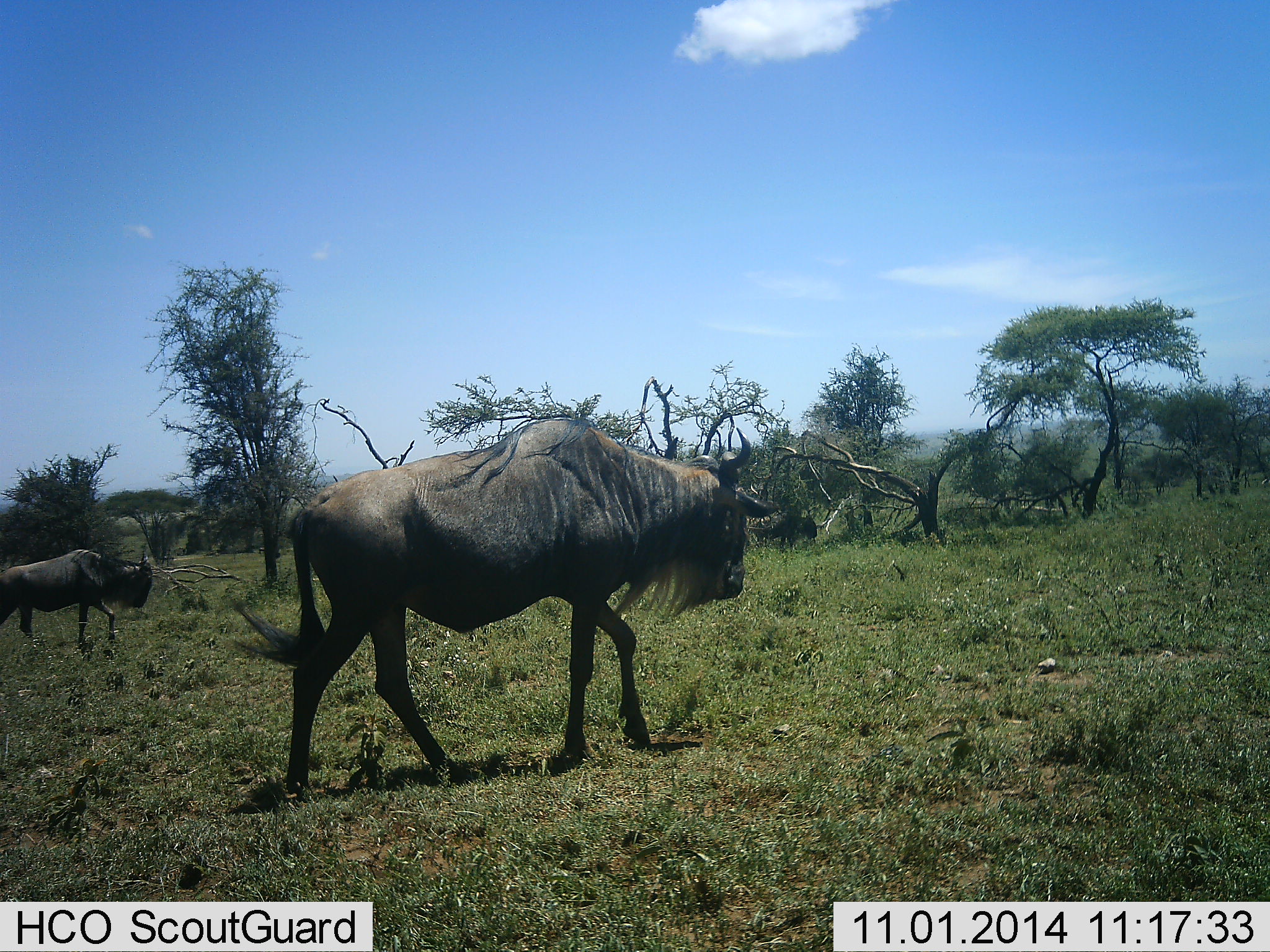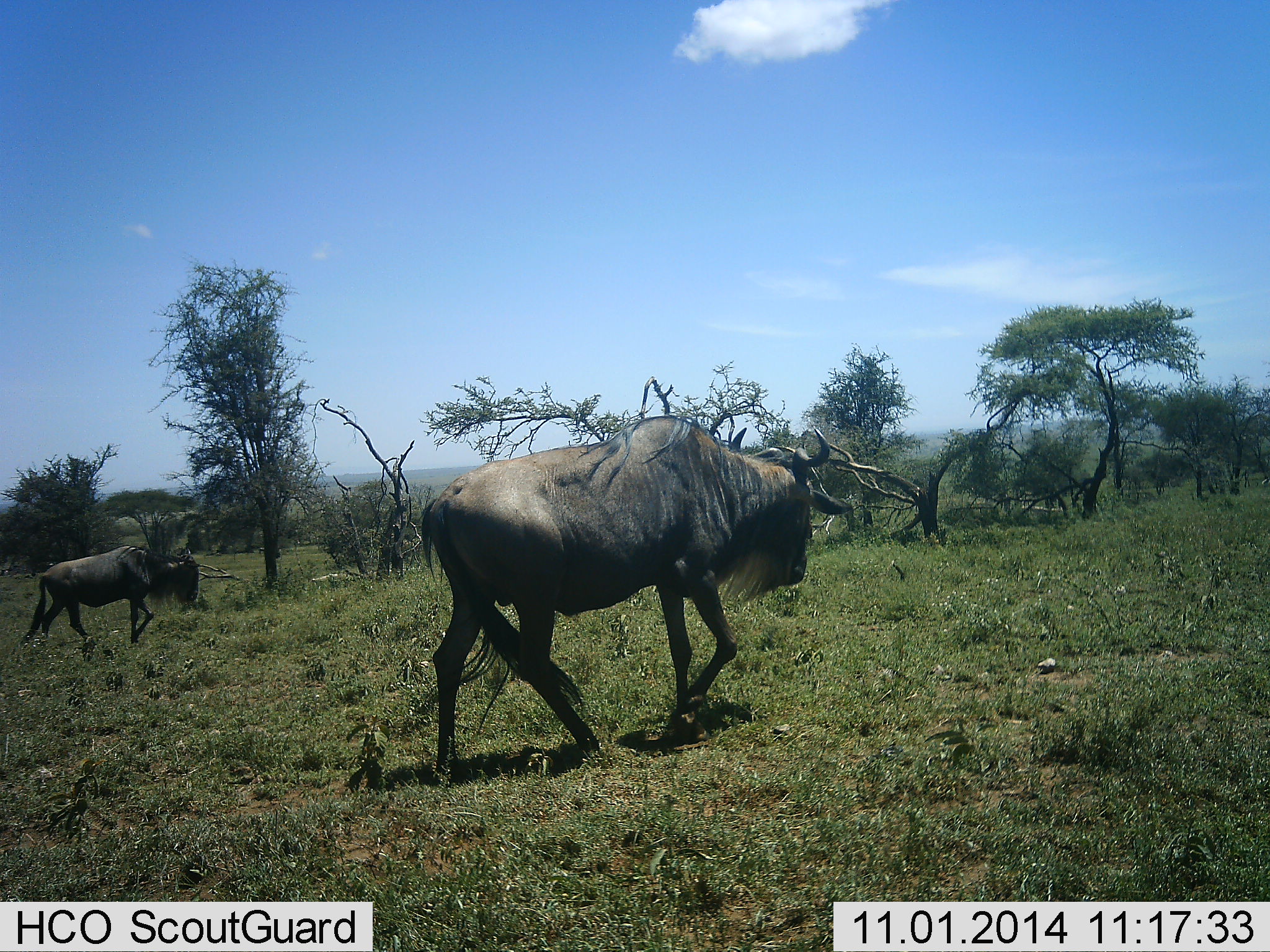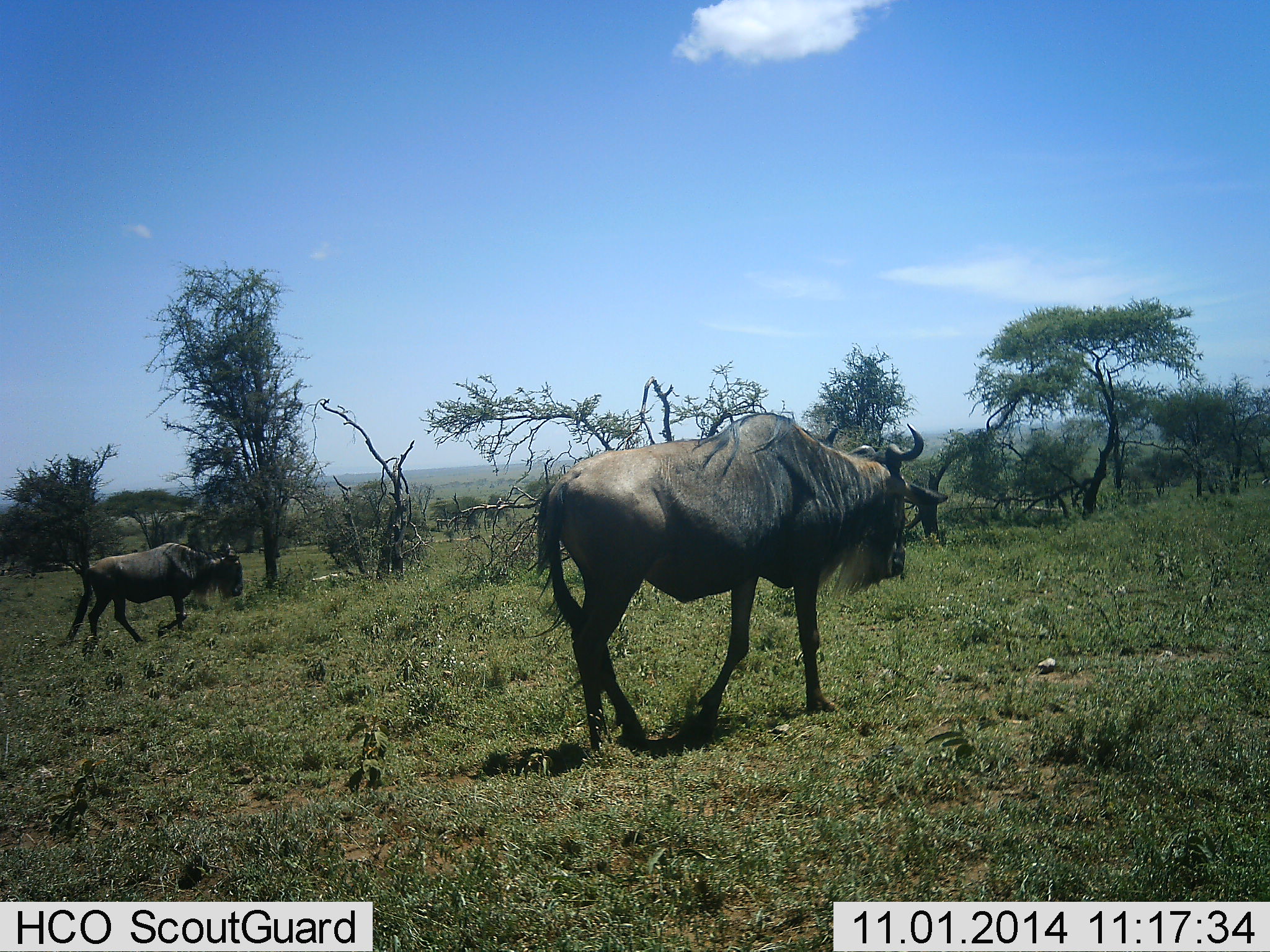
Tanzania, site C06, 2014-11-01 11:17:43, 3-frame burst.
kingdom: Animalia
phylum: Chordata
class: Mammalia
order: Artiodactyla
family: Bovidae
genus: Connochaetes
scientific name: Connochaetes taurinus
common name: blue wildebeest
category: wildebeest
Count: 2.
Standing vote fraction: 20%.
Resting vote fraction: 0%.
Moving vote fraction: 100%.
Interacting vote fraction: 0%.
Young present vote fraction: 0%.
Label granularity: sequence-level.